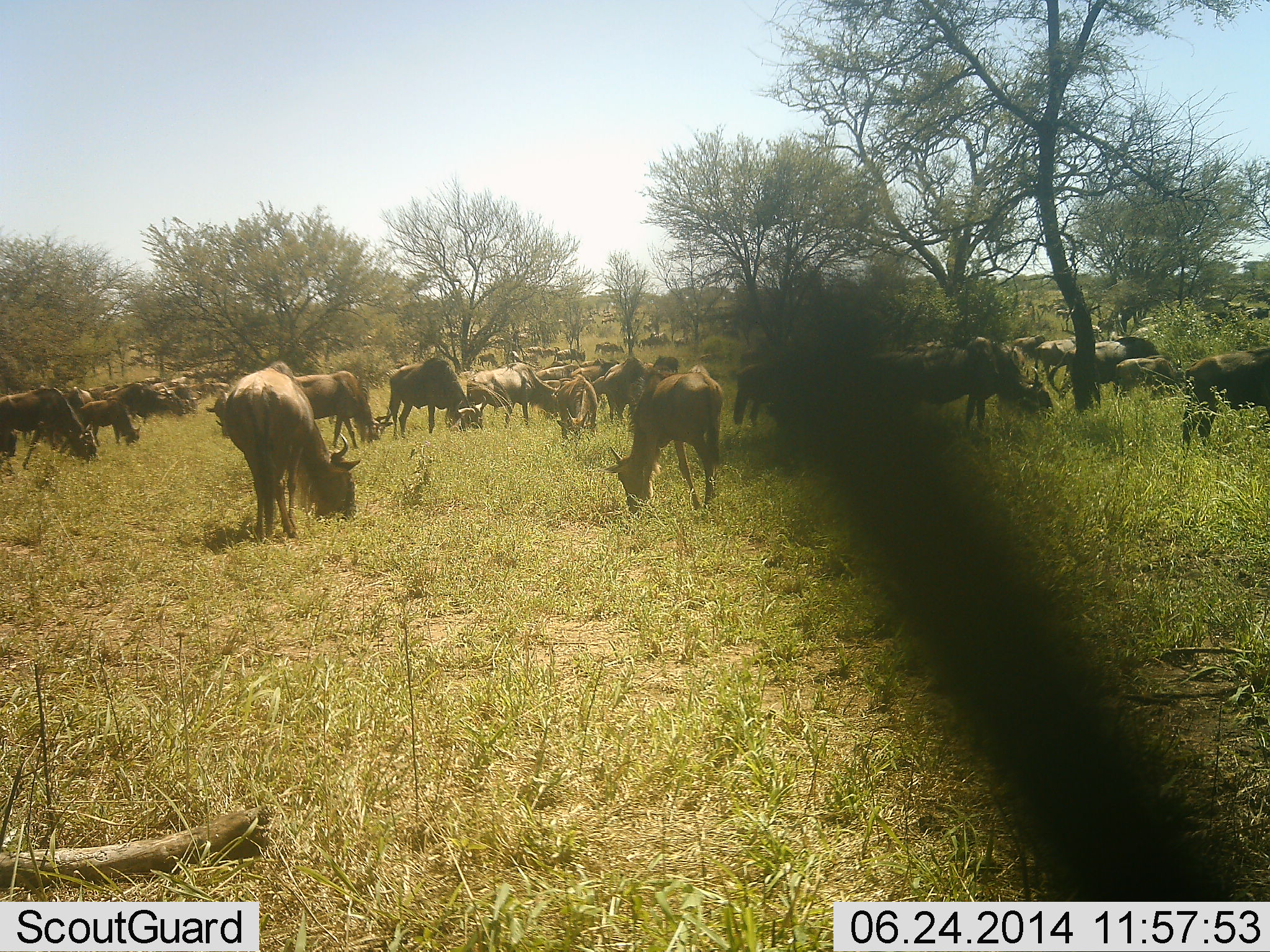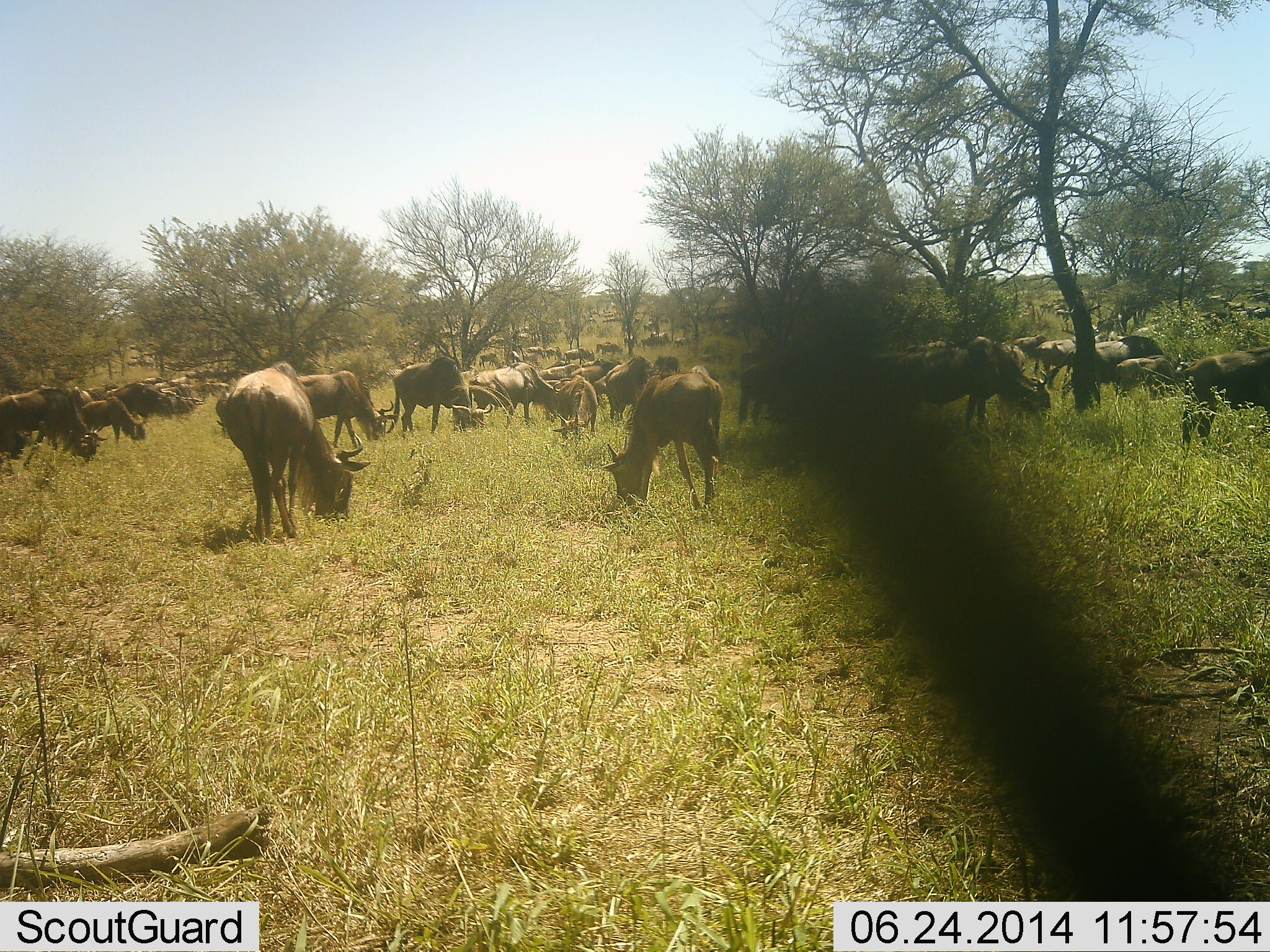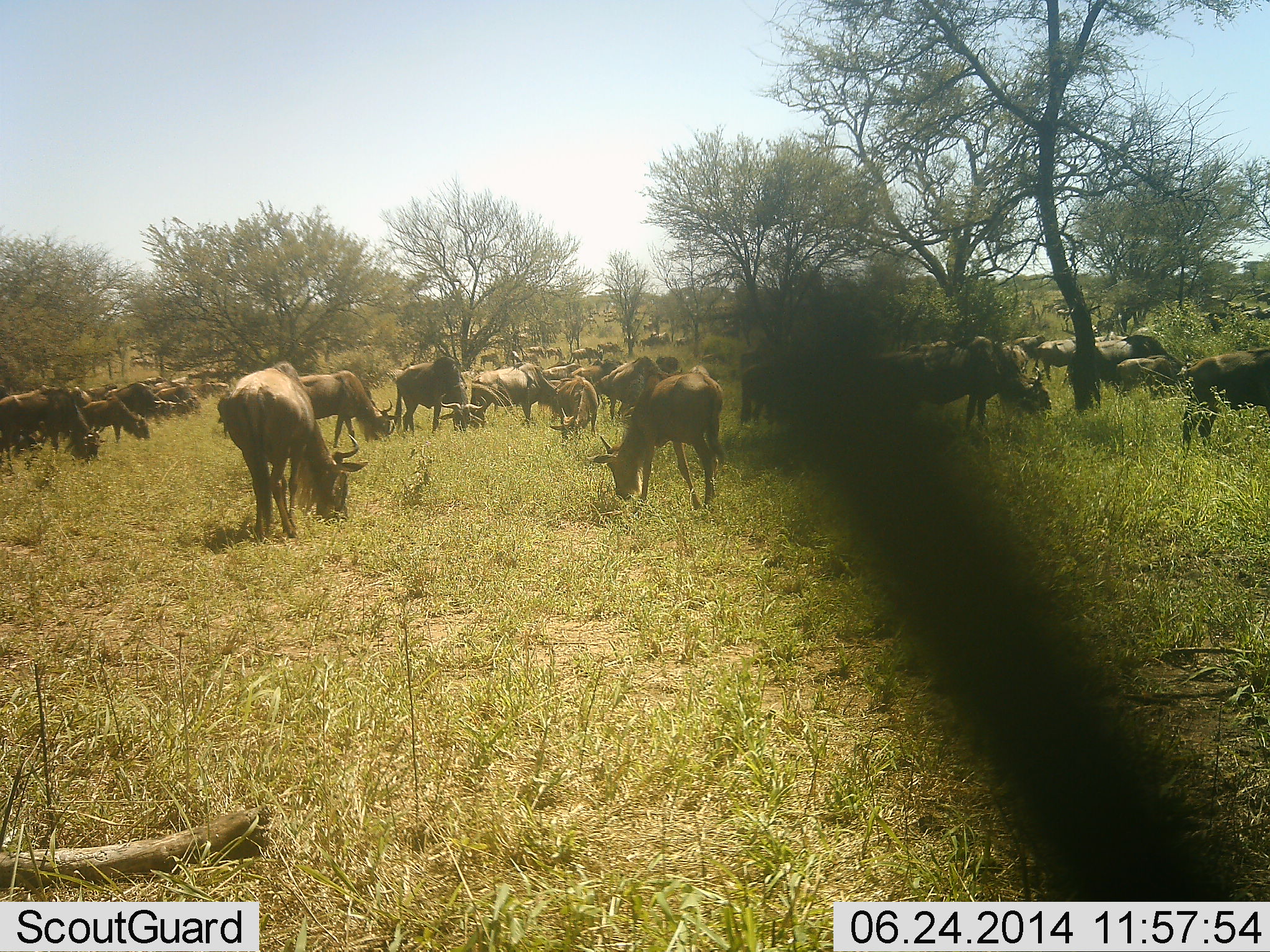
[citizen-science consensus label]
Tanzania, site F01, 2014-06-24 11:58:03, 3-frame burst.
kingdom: Animalia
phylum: Chordata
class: Mammalia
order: Artiodactyla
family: Bovidae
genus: Connochaetes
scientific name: Connochaetes taurinus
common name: blue wildebeest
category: wildebeest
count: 11-50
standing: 40%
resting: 0%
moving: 20%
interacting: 0%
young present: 10%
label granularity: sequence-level